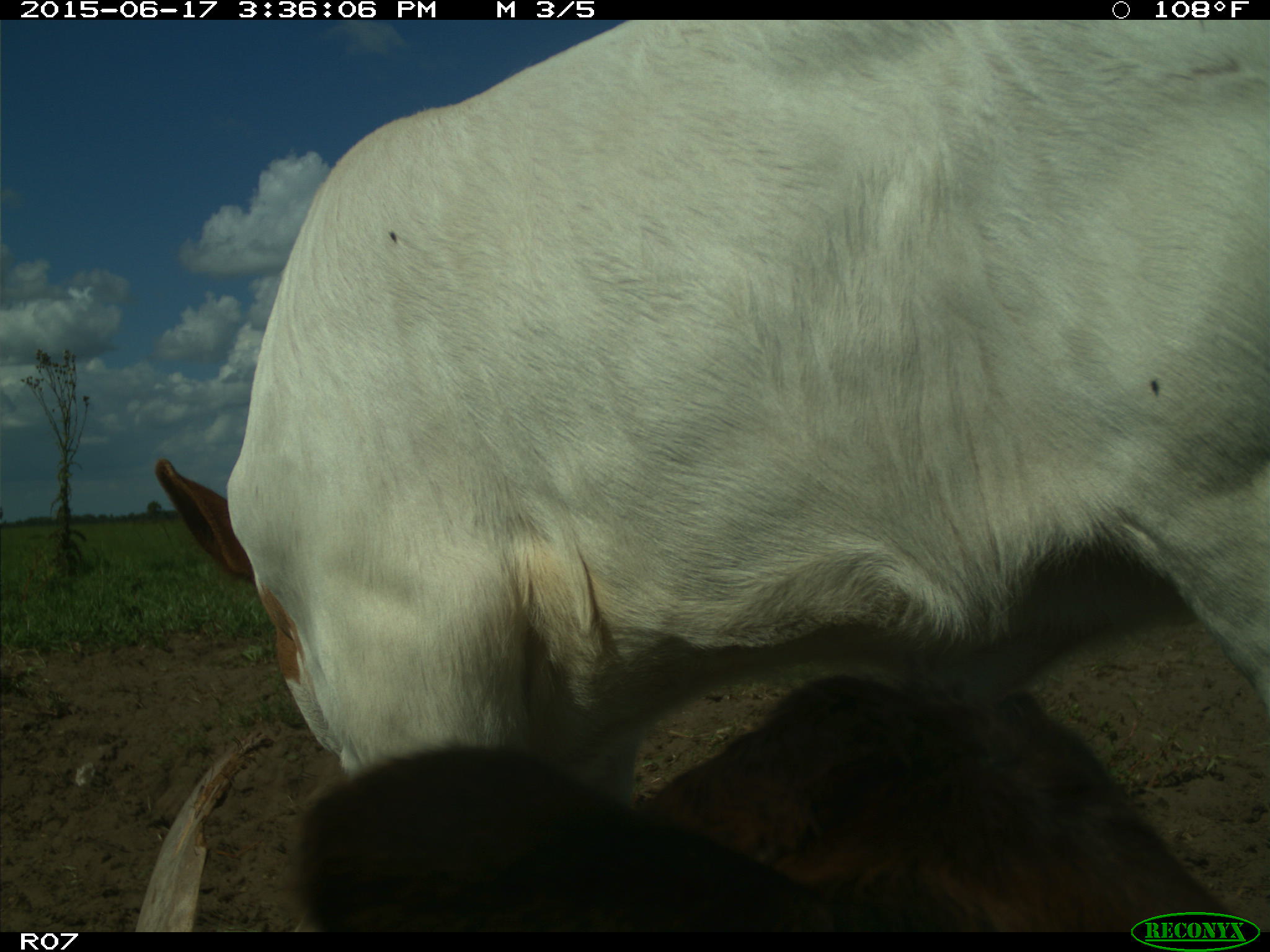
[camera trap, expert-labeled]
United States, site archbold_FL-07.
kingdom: Animalia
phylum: Chordata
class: Mammalia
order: Artiodactyla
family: Bovidae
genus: Bos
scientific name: Bos taurus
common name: domestic cow